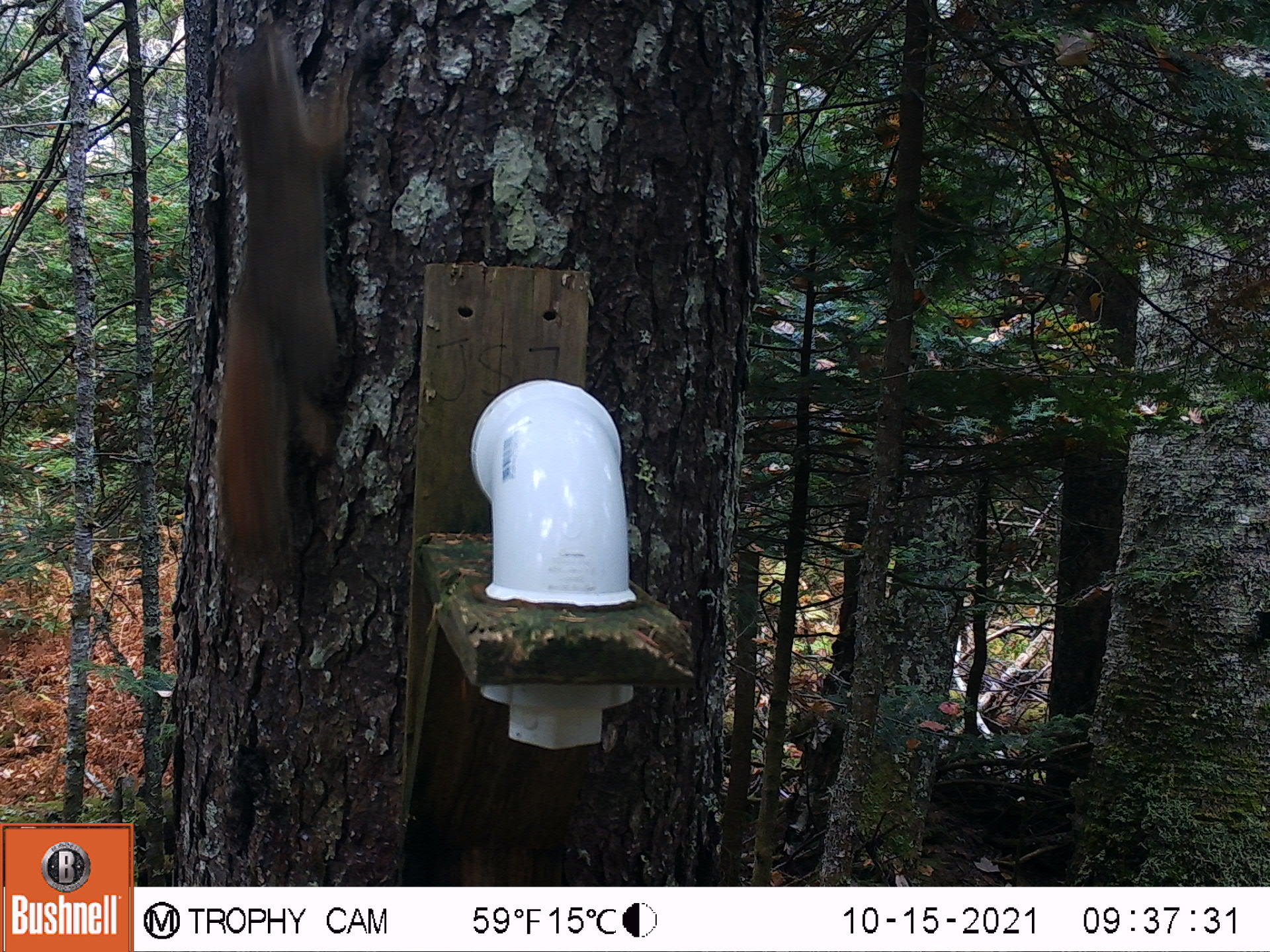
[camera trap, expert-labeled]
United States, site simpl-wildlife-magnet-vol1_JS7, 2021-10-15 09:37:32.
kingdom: Animalia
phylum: Chordata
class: Mammalia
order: Rodentia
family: Sciuridae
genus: Tamiasciurus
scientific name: Tamiasciurus hudsonicus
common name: red squirrel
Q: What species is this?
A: Red squirrel (Tamiasciurus hudsonicus).